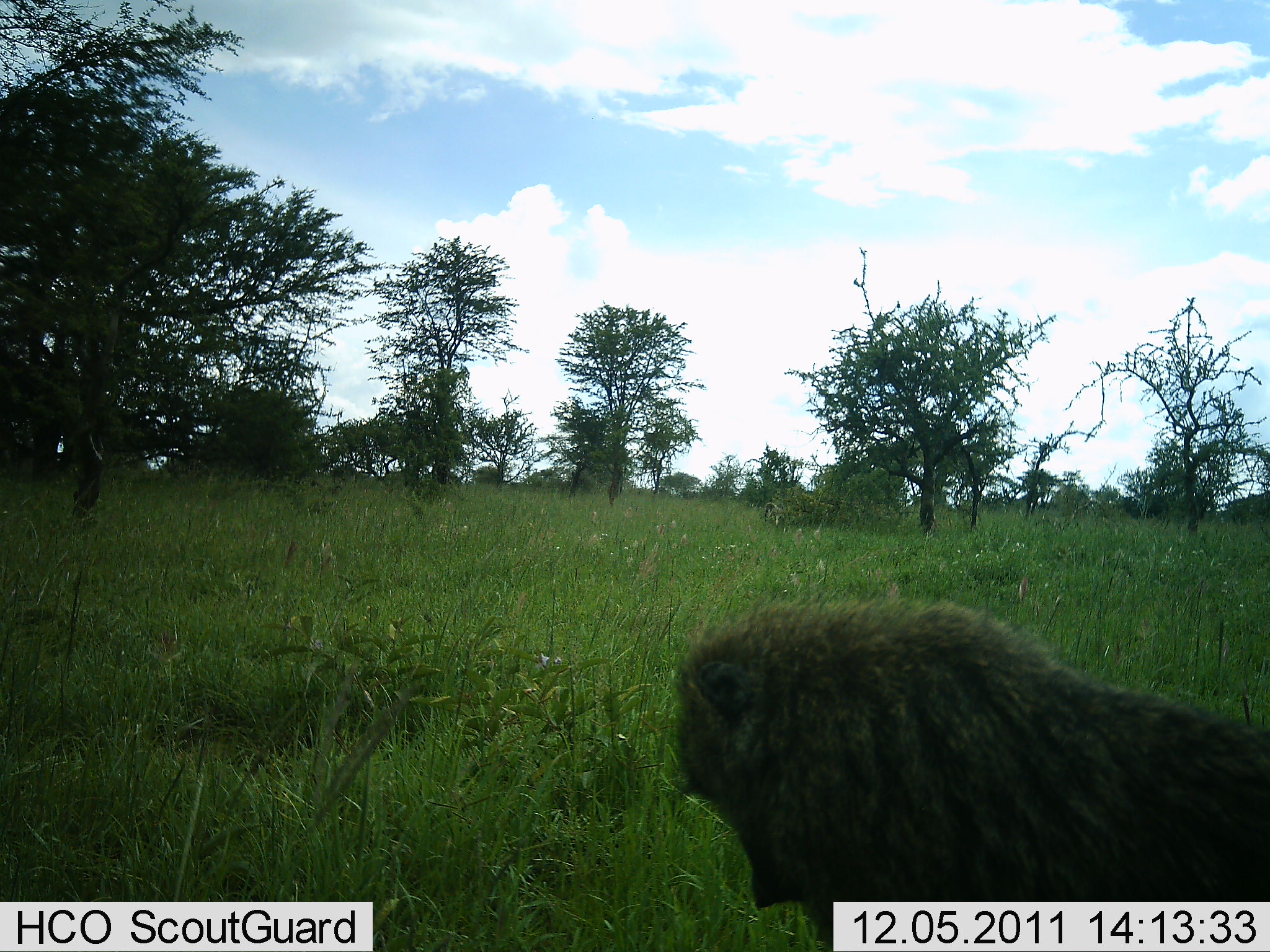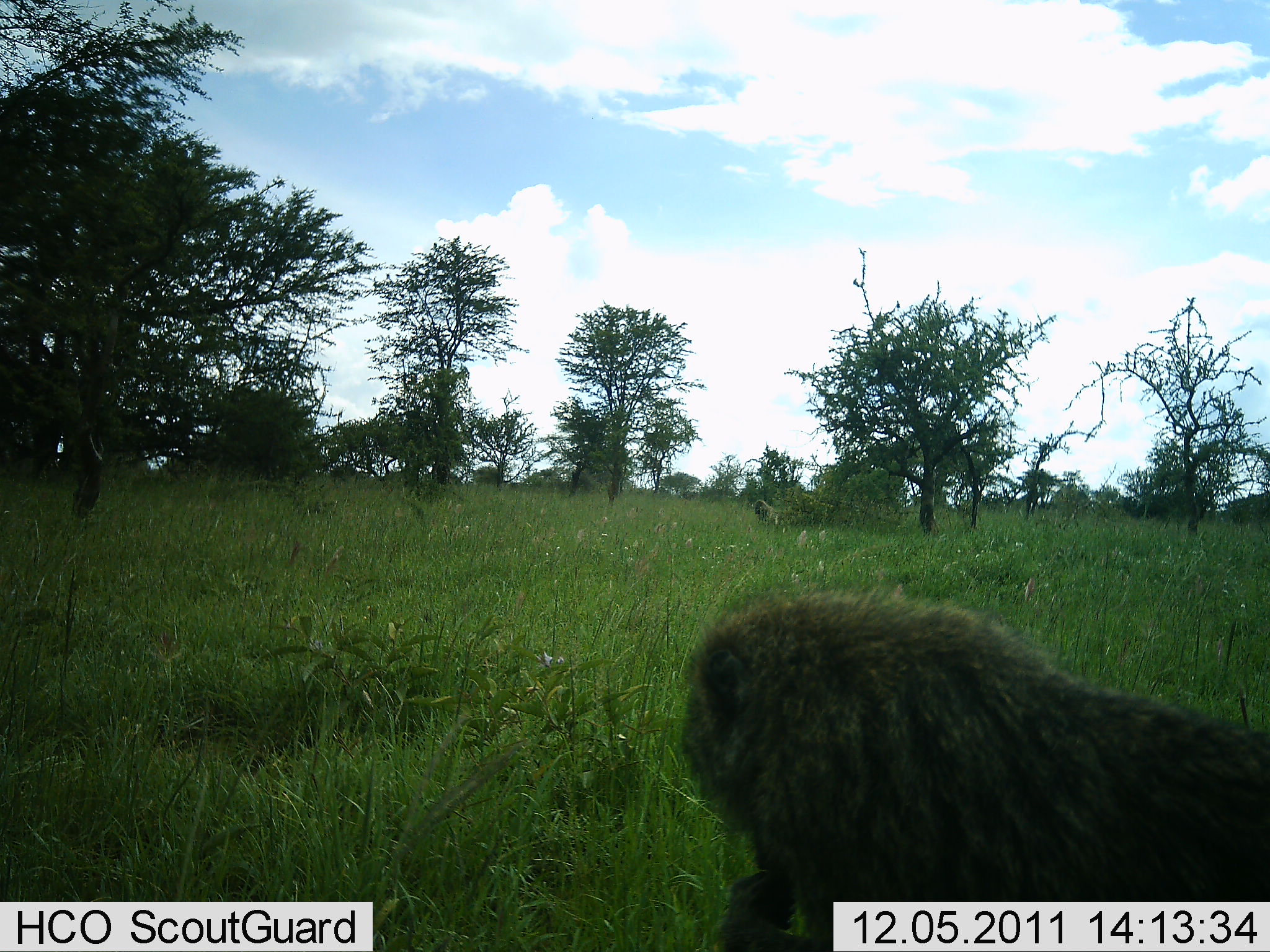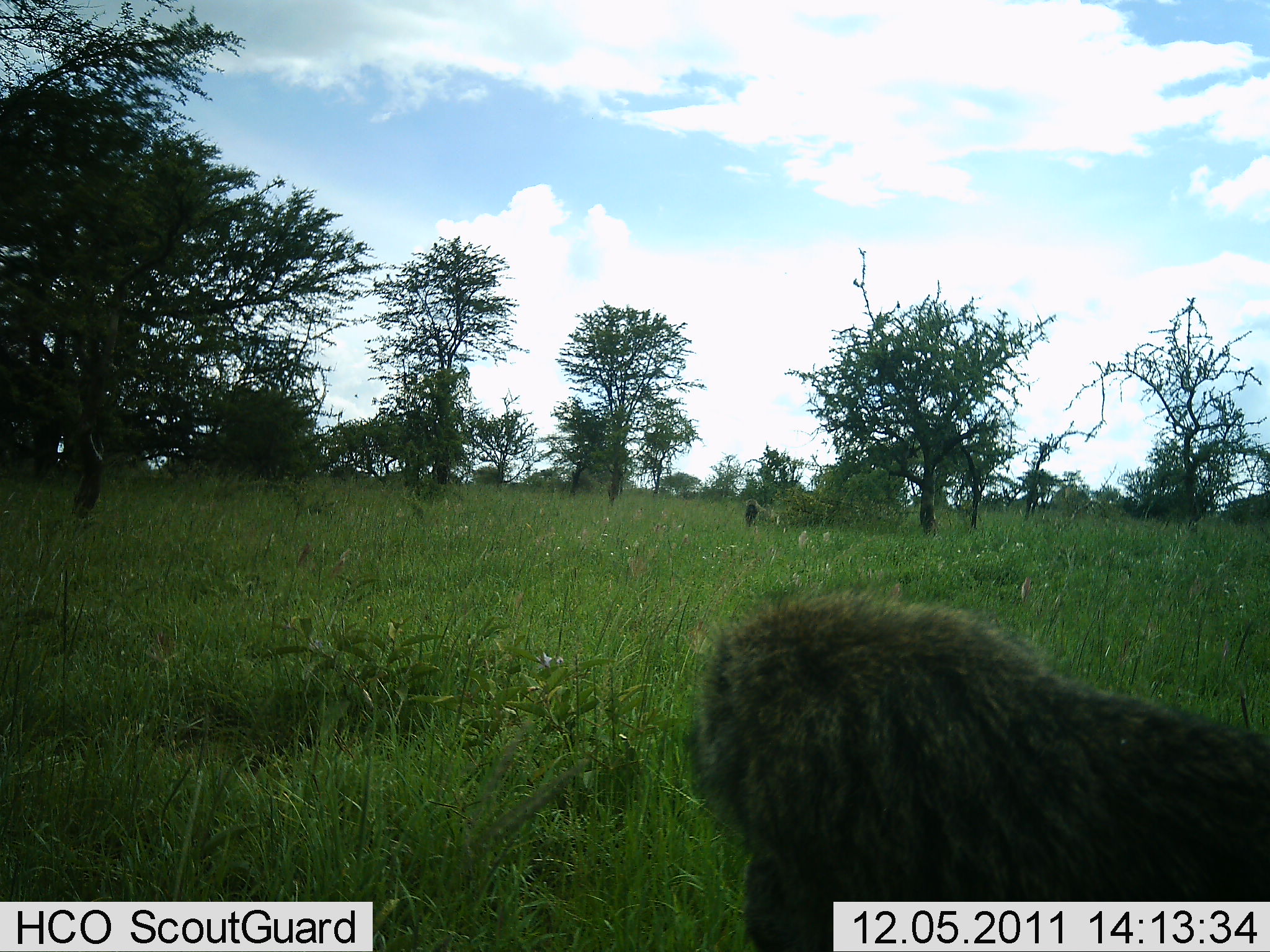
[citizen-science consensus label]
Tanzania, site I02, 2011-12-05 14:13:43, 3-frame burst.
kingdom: Animalia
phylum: Chordata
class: Mammalia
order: Primates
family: Cercopithecidae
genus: Papio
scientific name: Papio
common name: baboon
Baboon (Papio), count 1. Behavior (volunteer vote fractions): standing 75%, resting 17%, moving 17%, interacting 8%. Young present (vote fraction): 0%. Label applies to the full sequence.